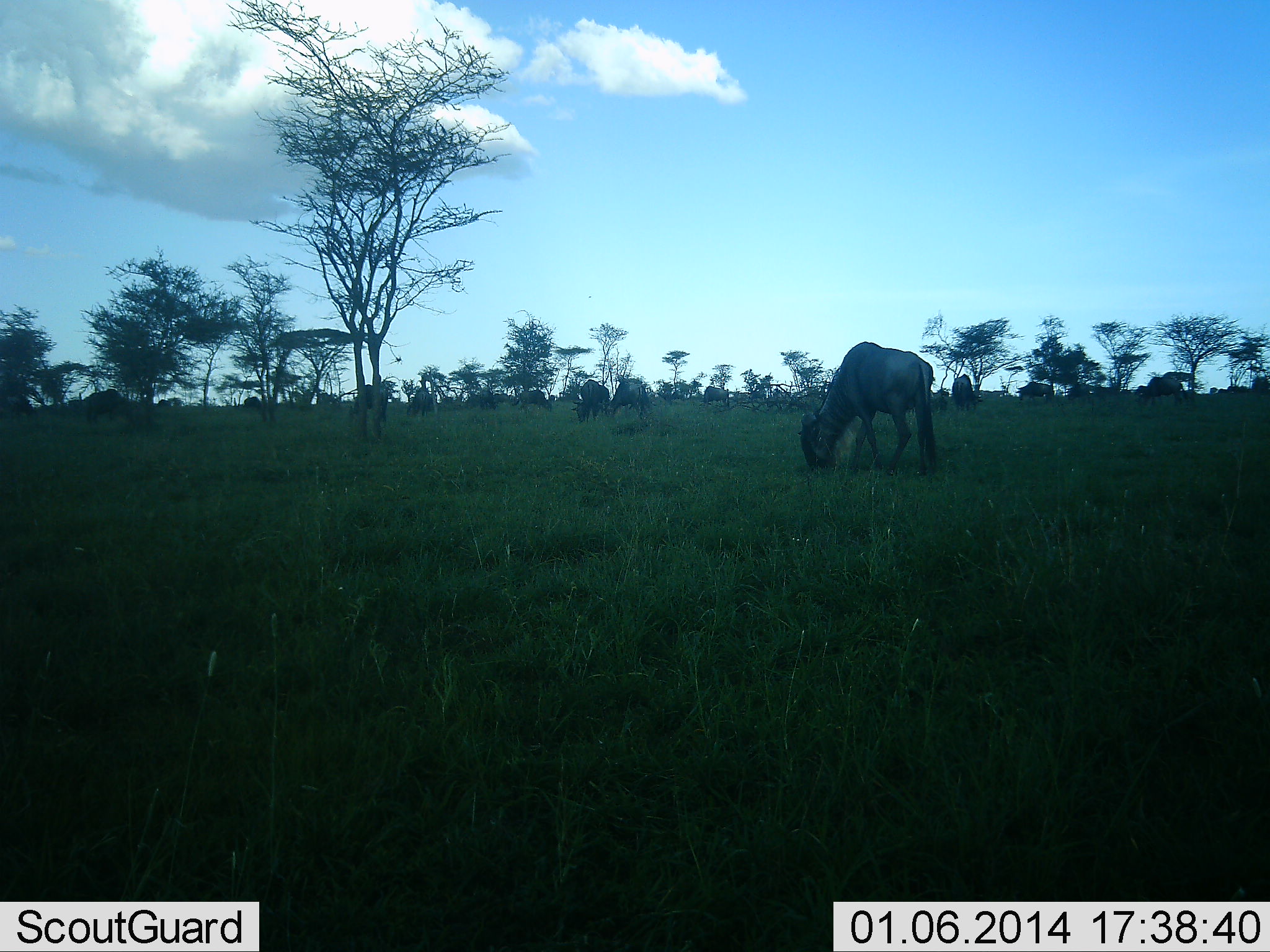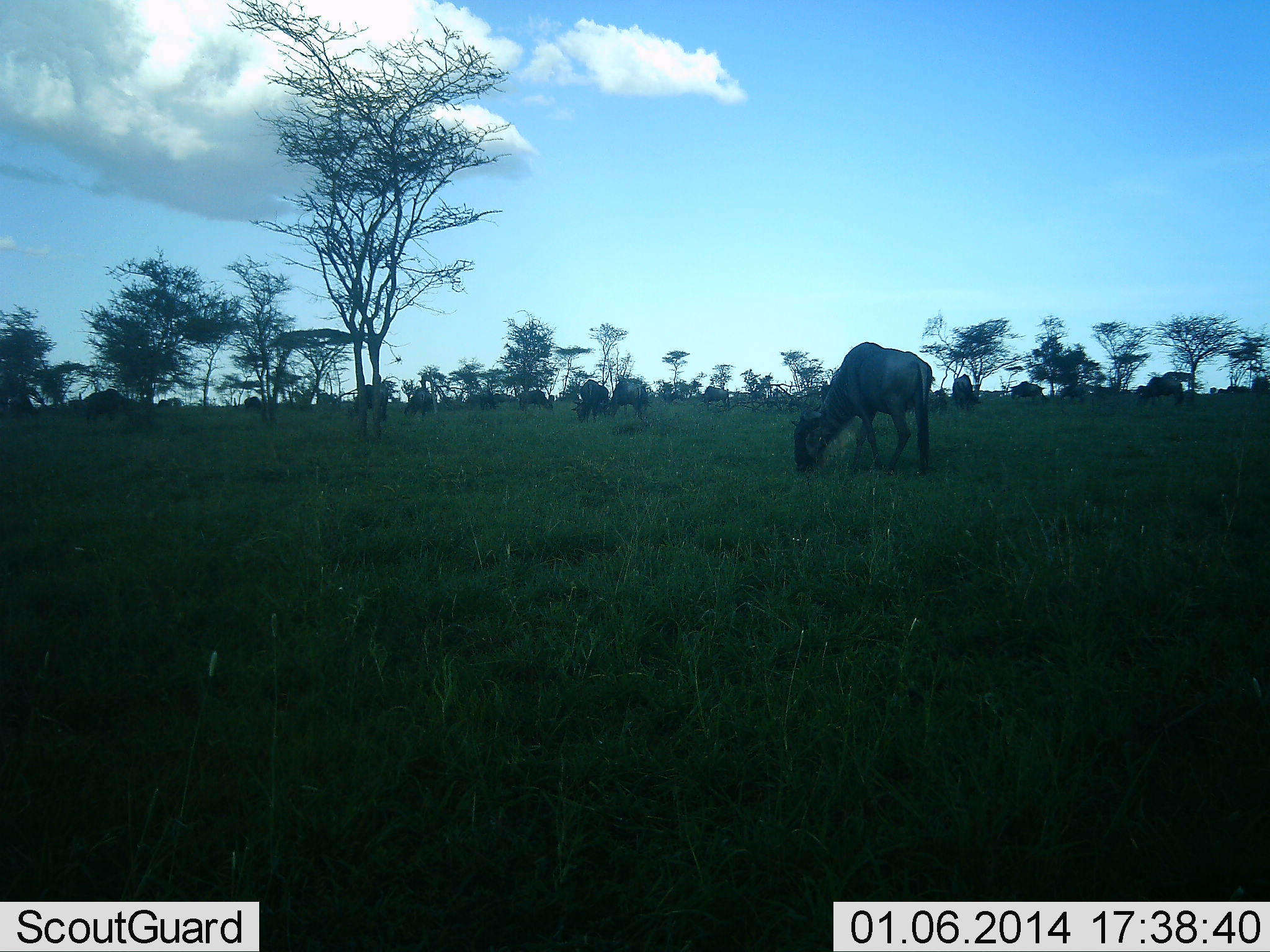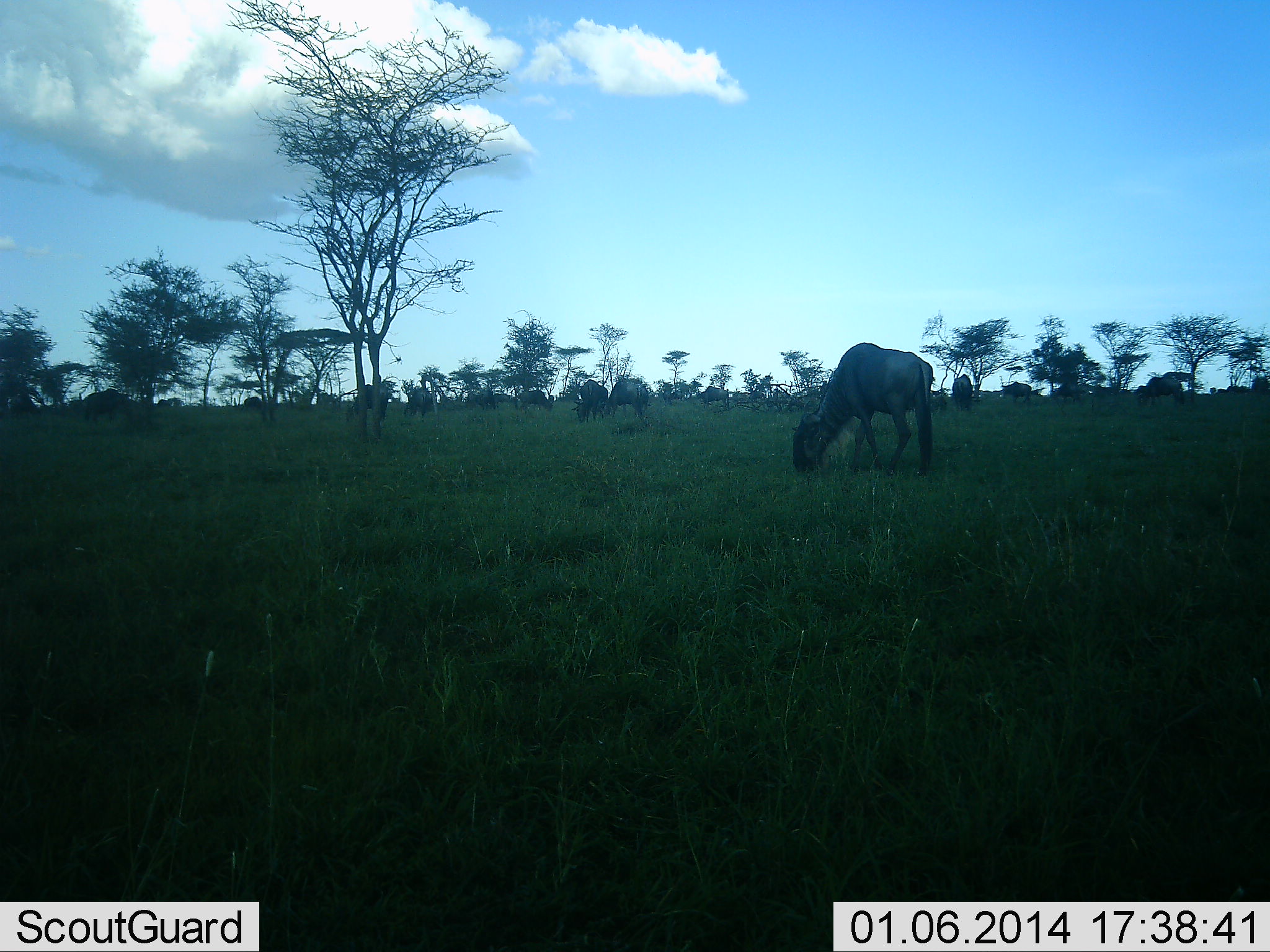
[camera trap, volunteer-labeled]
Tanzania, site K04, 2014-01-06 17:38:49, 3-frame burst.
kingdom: Animalia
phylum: Chordata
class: Mammalia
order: Artiodactyla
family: Bovidae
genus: Connochaetes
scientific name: Connochaetes taurinus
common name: blue wildebeest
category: wildebeest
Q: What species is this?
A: Wildebeest (blue wildebeest) (Connochaetes taurinus).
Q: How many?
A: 11-50.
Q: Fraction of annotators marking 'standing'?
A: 10%.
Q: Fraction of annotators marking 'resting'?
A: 0%.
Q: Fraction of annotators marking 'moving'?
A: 40%.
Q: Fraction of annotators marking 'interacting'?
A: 0%.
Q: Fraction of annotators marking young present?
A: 0%.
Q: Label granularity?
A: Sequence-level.